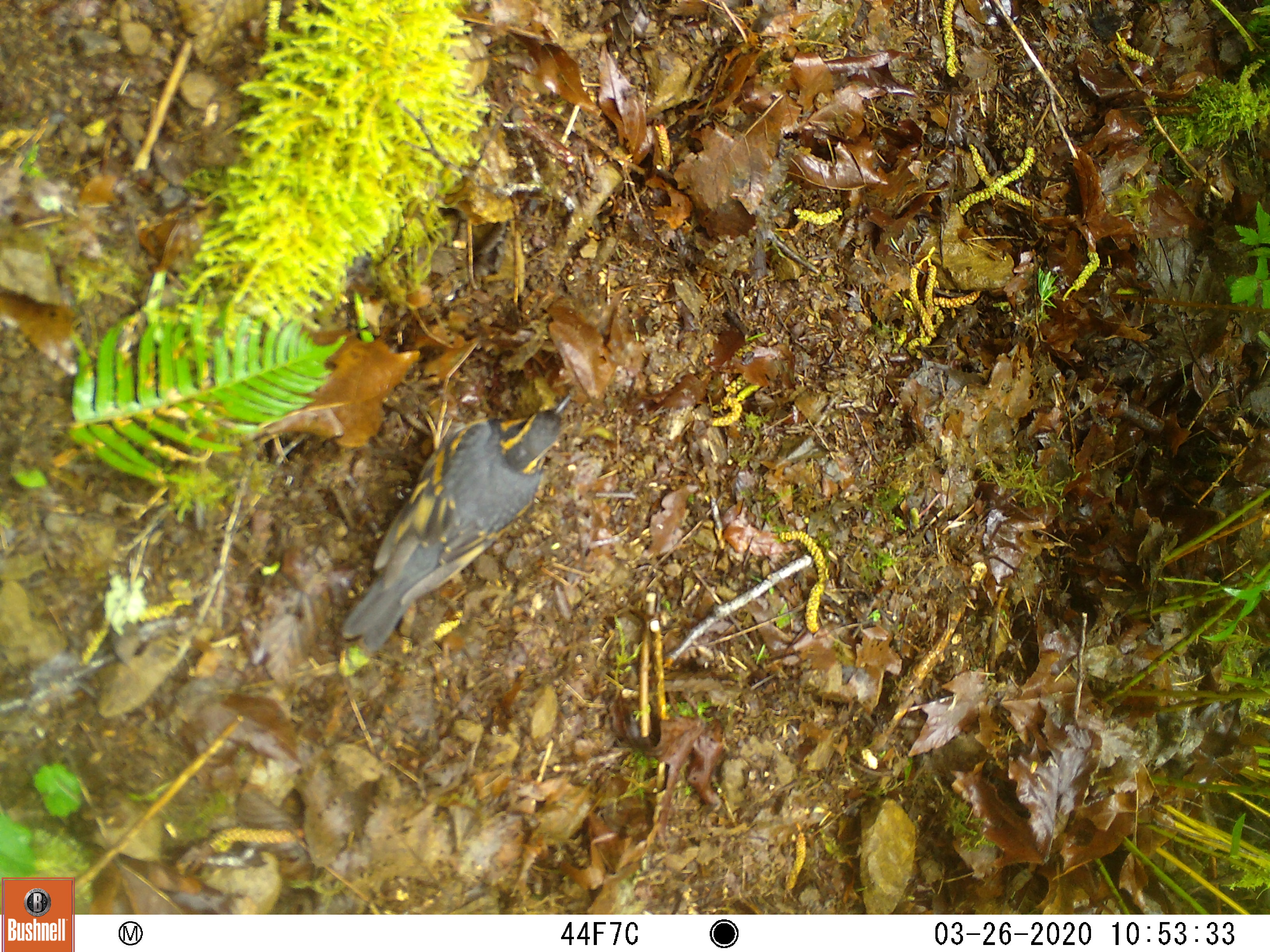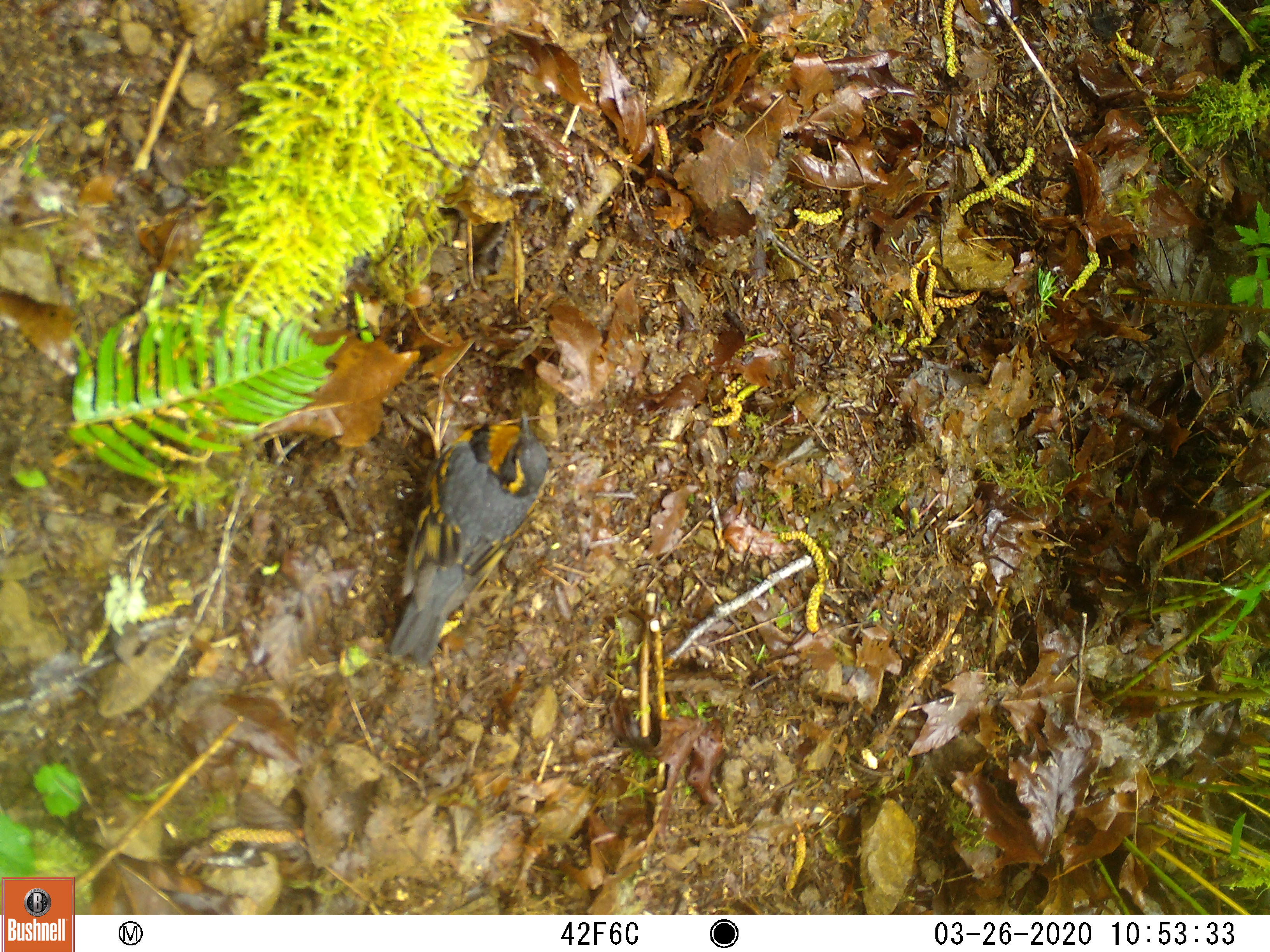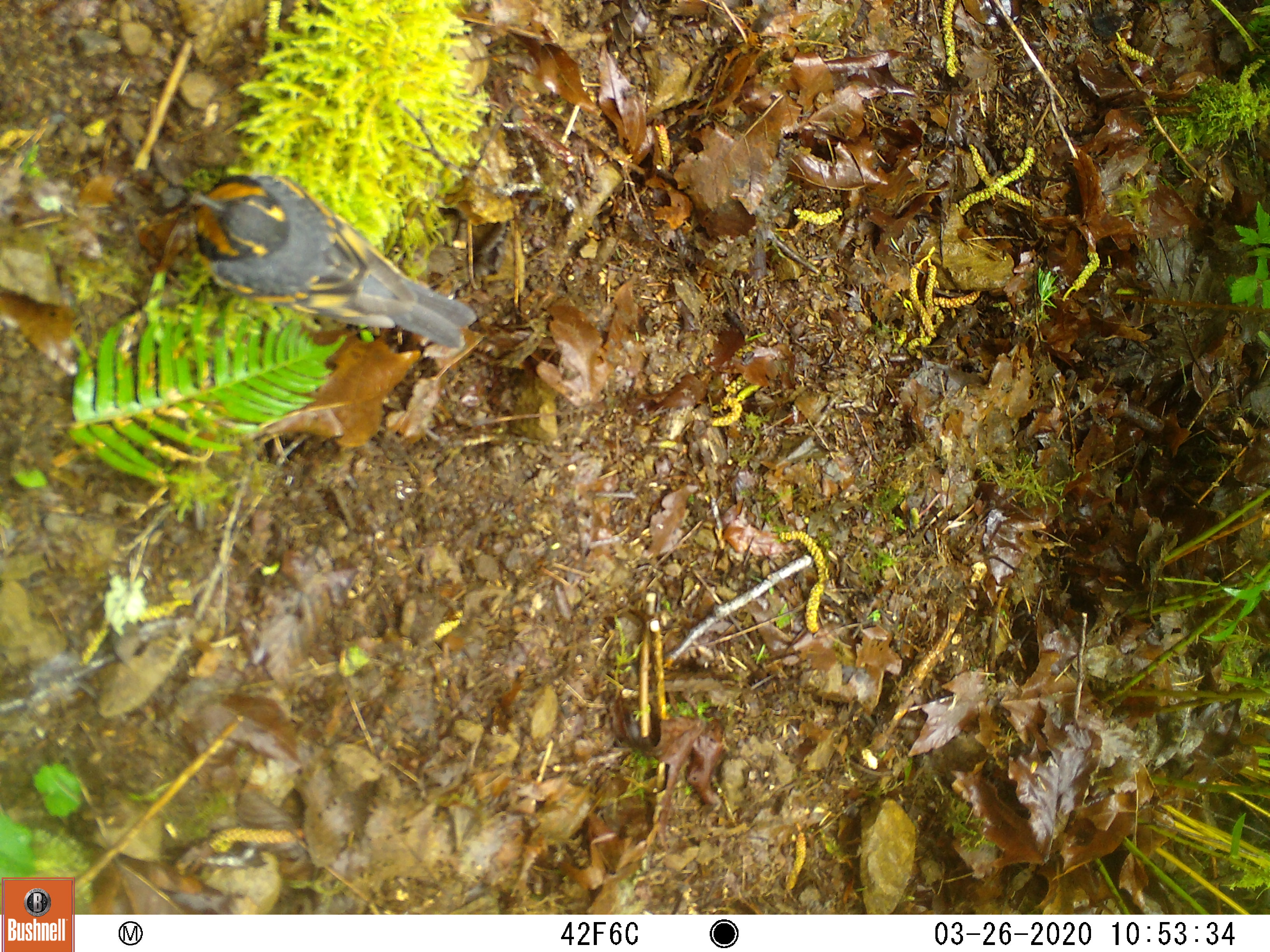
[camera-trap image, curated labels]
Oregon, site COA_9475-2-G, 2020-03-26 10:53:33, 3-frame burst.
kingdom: Animalia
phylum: Chordata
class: Aves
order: Passeriformes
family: Turdidae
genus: Ixoreus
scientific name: Ixoreus naevius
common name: varied thrush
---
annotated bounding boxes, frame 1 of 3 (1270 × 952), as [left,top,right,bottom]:
varied thrush: [349,389,574,648]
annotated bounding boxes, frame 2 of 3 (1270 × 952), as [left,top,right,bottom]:
varied thrush: [385,404,549,664]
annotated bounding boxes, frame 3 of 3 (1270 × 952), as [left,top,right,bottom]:
varied thrush: [177,175,485,349]